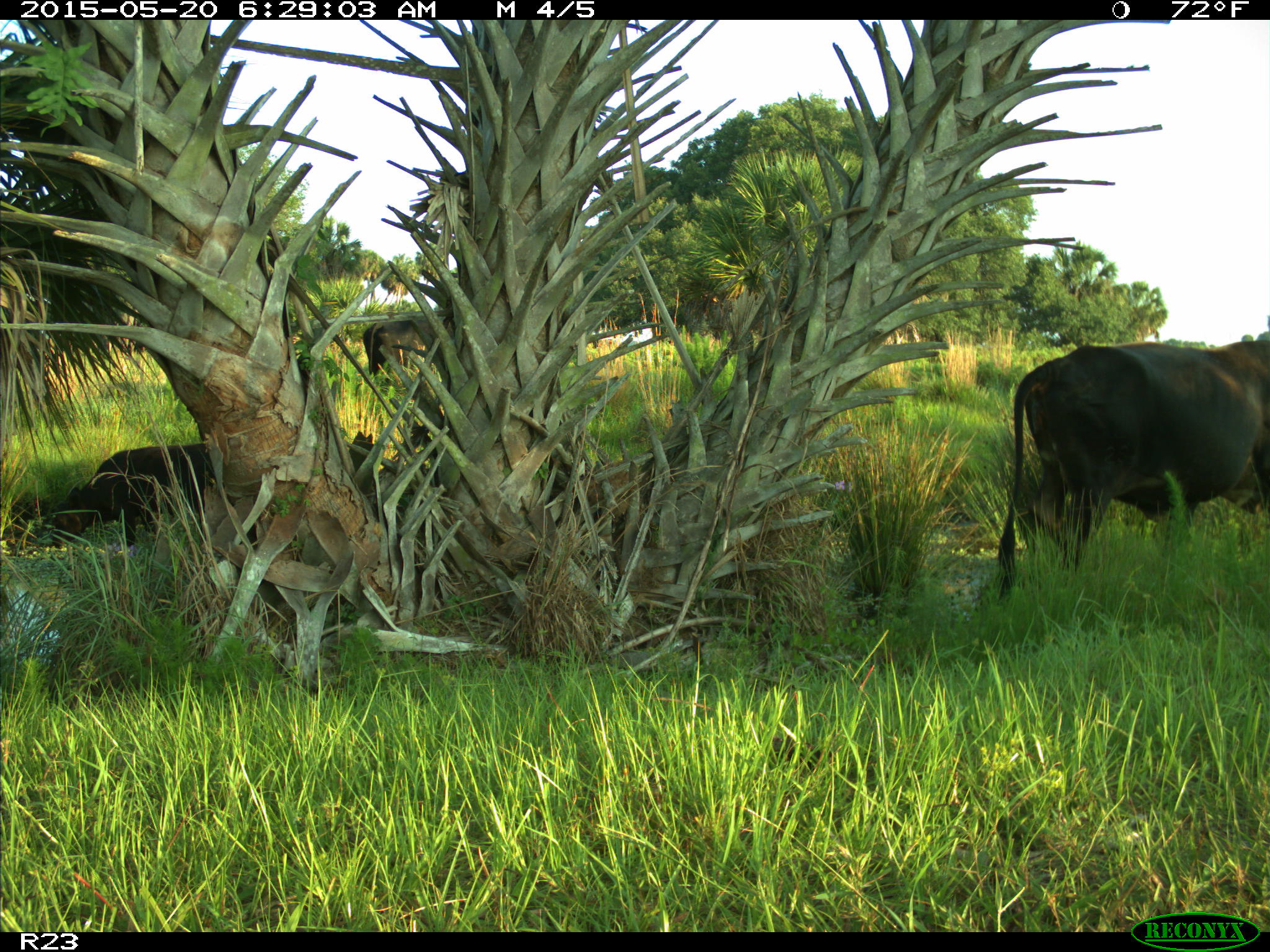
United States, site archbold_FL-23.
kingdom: Animalia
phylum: Chordata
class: Mammalia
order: Artiodactyla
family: Bovidae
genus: Bos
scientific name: Bos taurus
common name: domestic cow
Bos taurus (domestic cow).